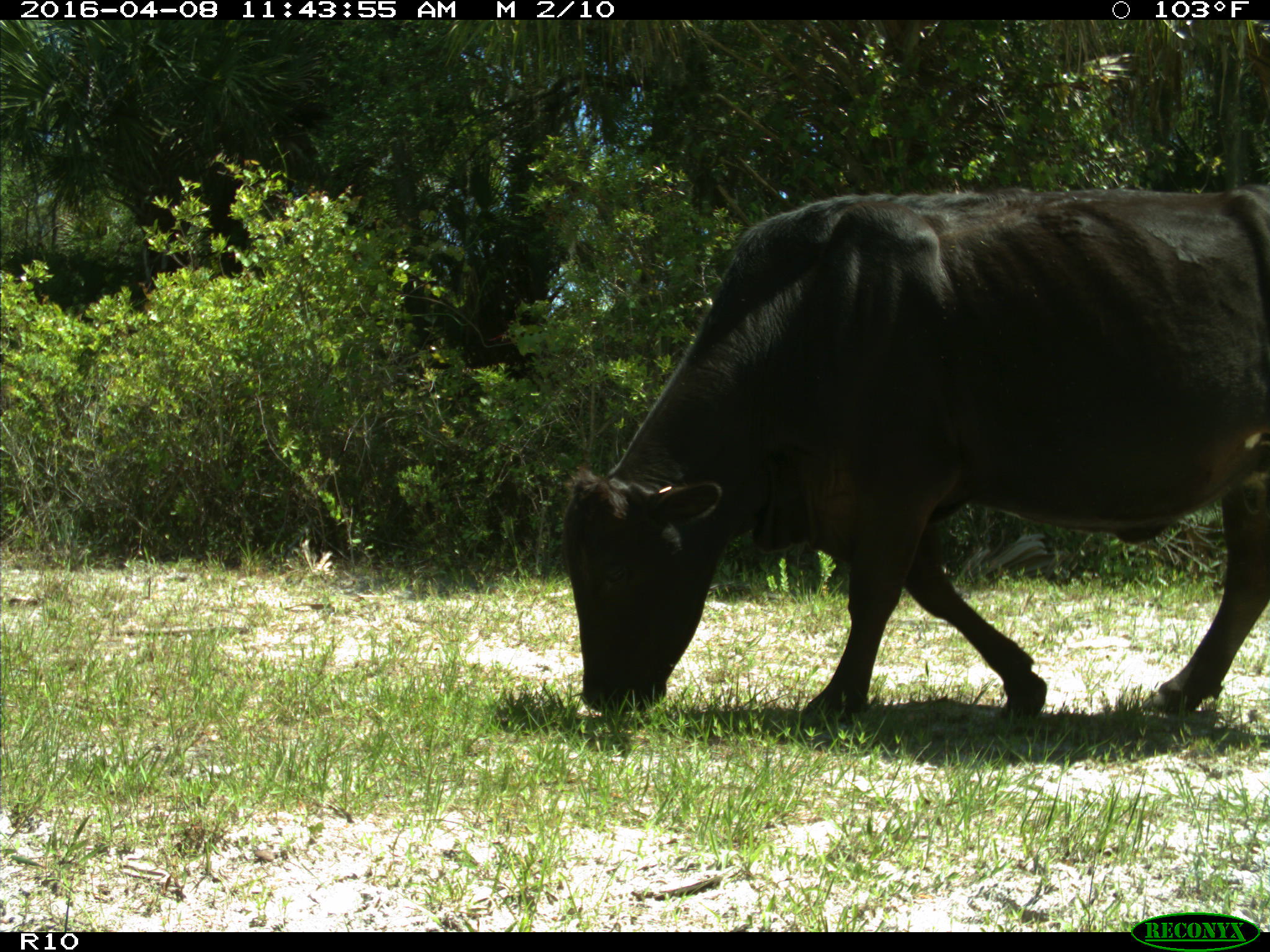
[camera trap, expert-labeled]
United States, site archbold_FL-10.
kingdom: Animalia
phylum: Chordata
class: Mammalia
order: Artiodactyla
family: Bovidae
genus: Bos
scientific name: Bos taurus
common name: domestic cow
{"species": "Bos taurus (domestic cow)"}